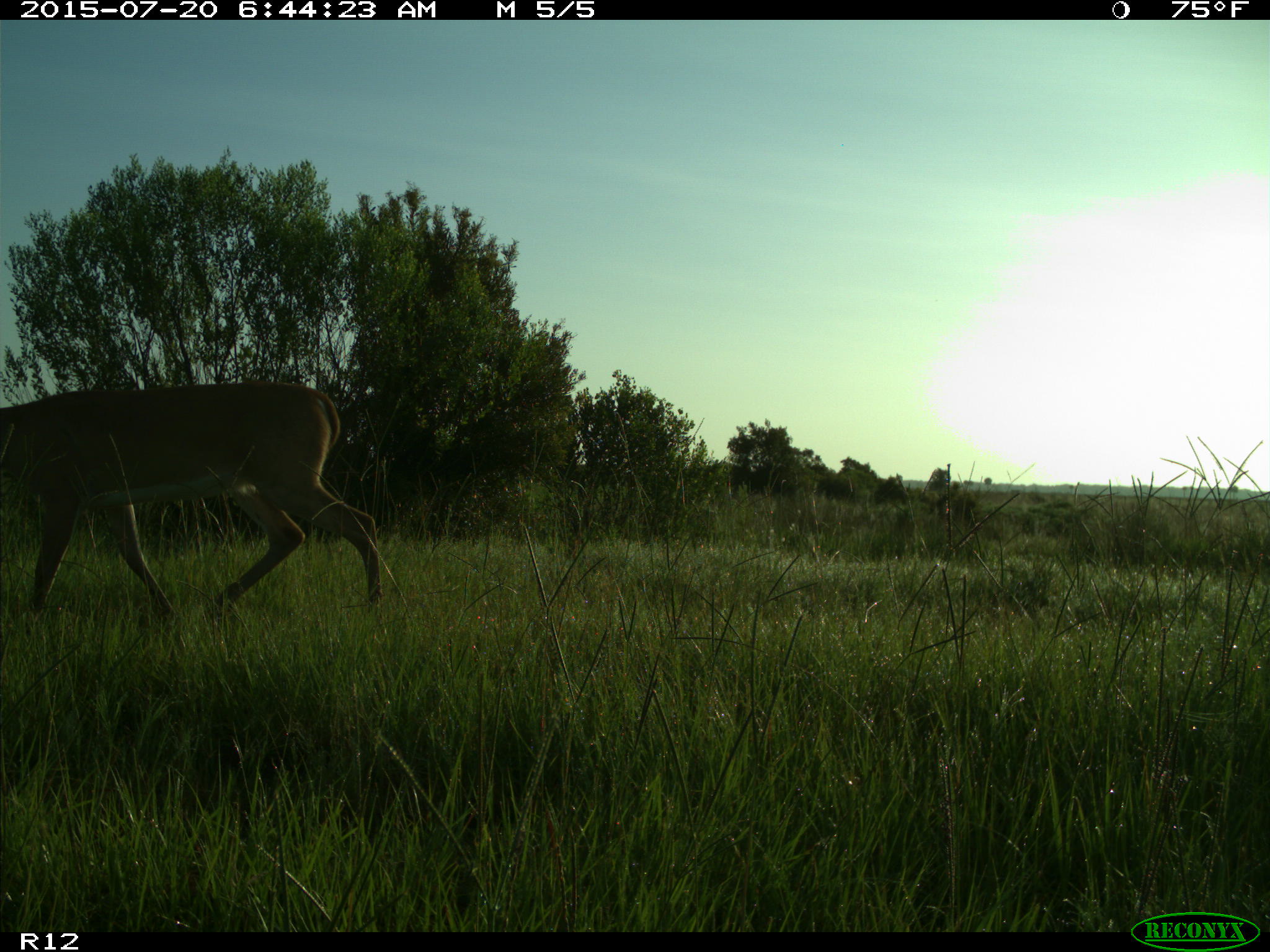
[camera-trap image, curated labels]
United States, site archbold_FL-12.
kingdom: Animalia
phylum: Chordata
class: Mammalia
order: Artiodactyla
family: Cervidae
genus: Odocoileus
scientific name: Odocoileus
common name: deer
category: unidentified deer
Unidentified deer (deer) (Odocoileus).